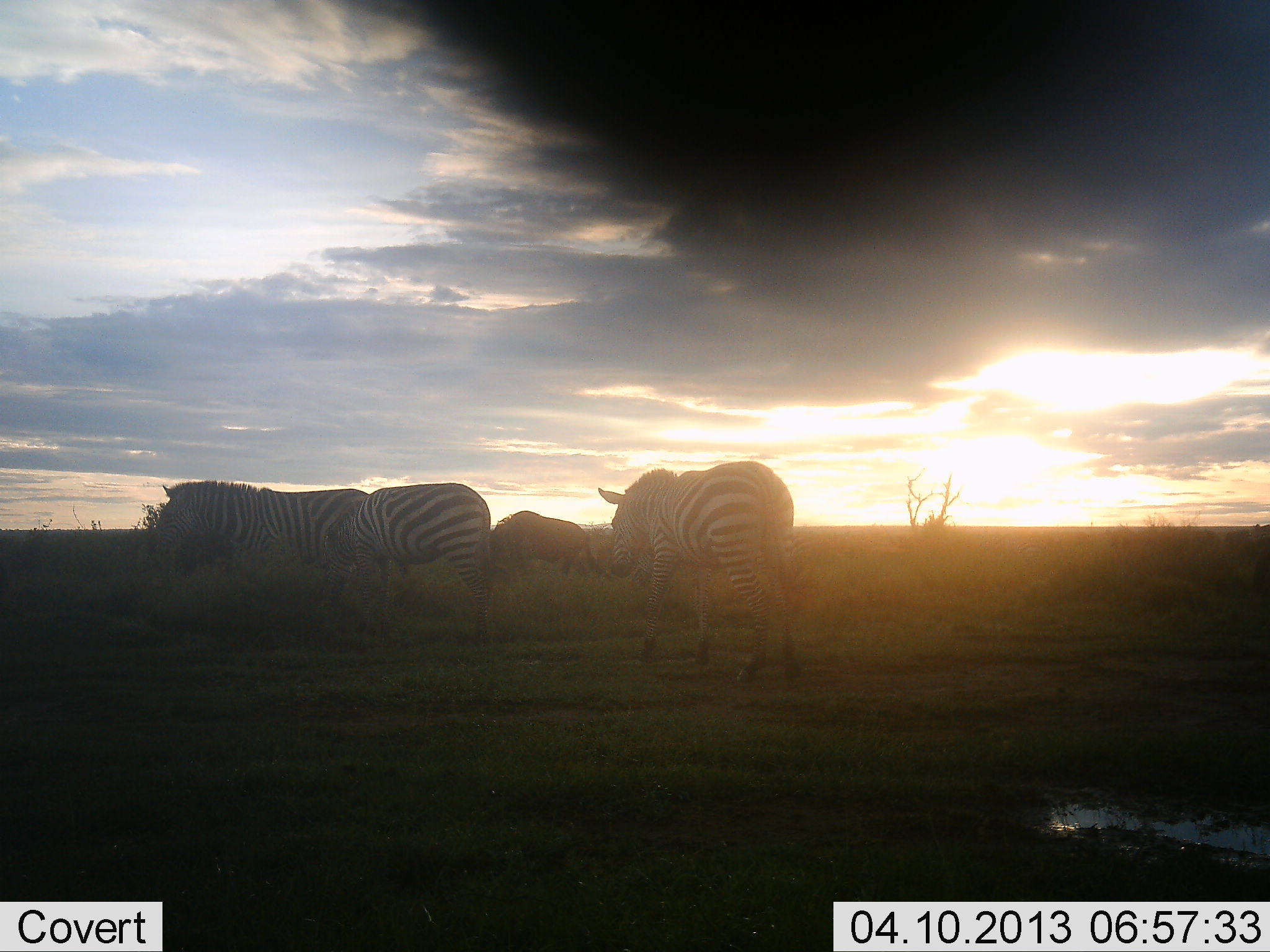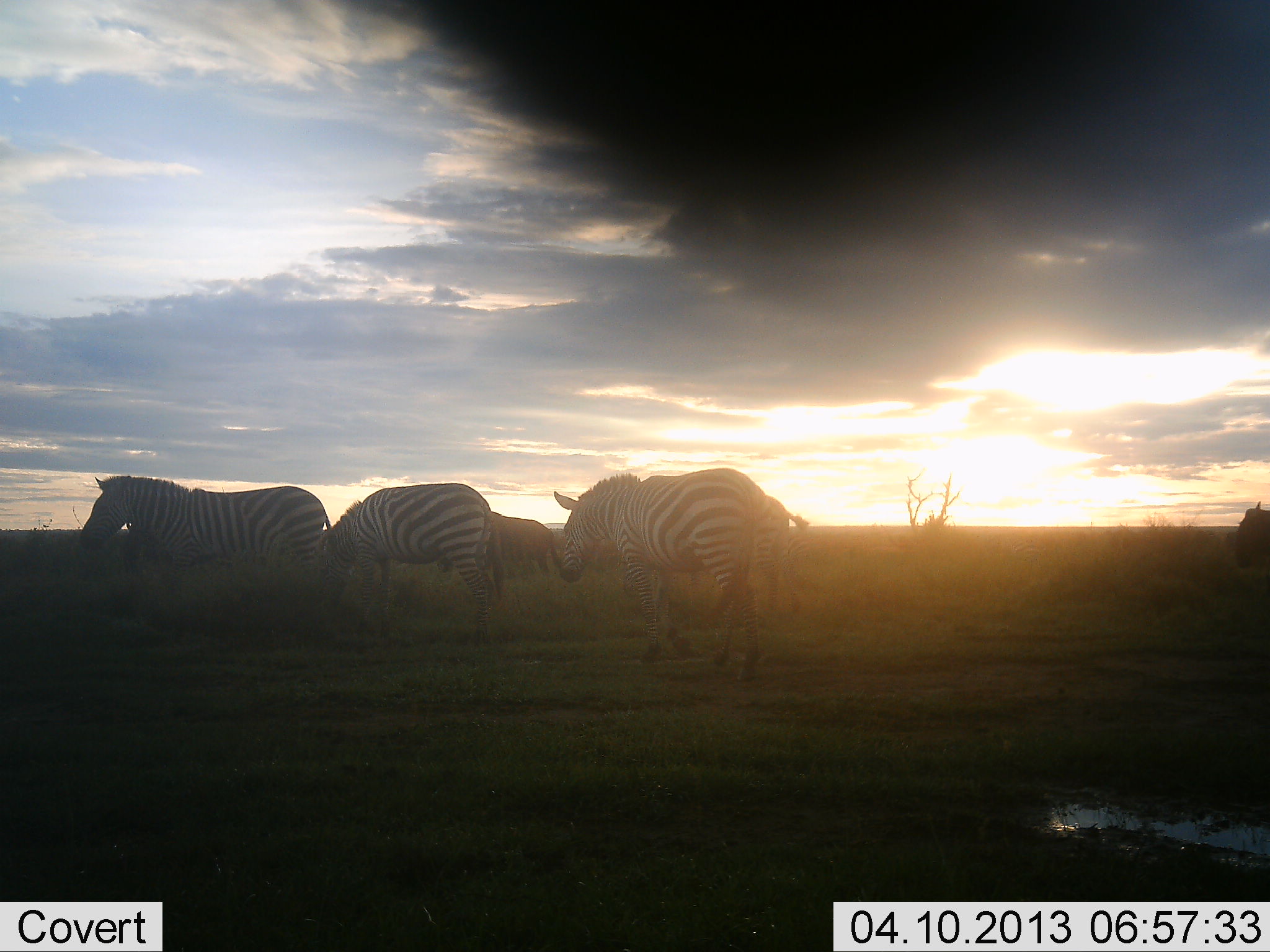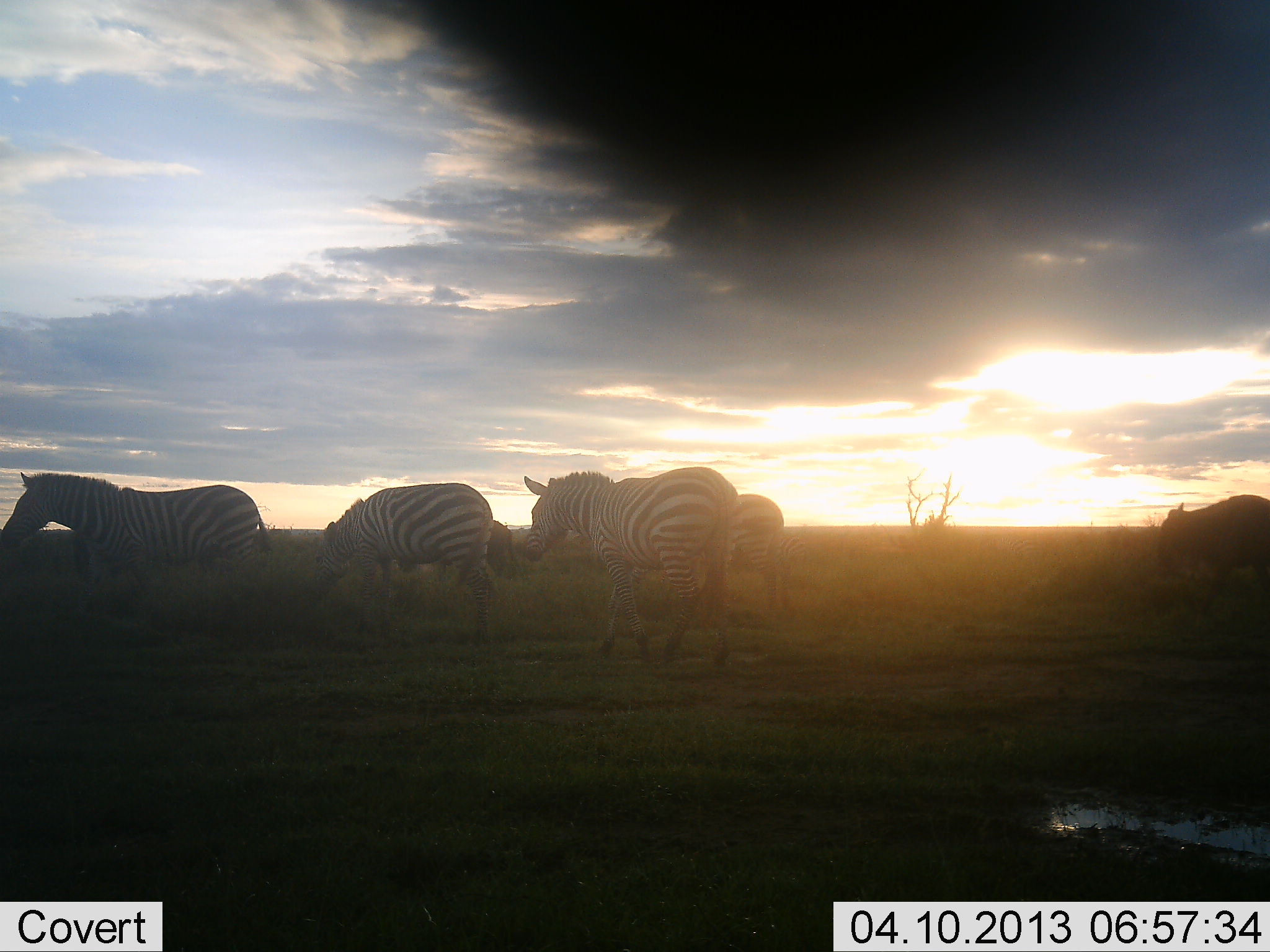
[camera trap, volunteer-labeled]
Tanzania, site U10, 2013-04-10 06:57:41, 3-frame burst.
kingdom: Animalia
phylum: Chordata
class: Mammalia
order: Artiodactyla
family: Bovidae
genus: Connochaetes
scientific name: Connochaetes taurinus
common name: blue wildebeest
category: wildebeest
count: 1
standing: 31%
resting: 0%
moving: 15%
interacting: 0%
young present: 0%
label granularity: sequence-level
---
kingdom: Animalia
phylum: Chordata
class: Mammalia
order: Perissodactyla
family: Equidae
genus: Equus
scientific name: Equus quagga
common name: plains zebra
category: zebra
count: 3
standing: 62%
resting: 0%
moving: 62%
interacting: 0%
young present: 0%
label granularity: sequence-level